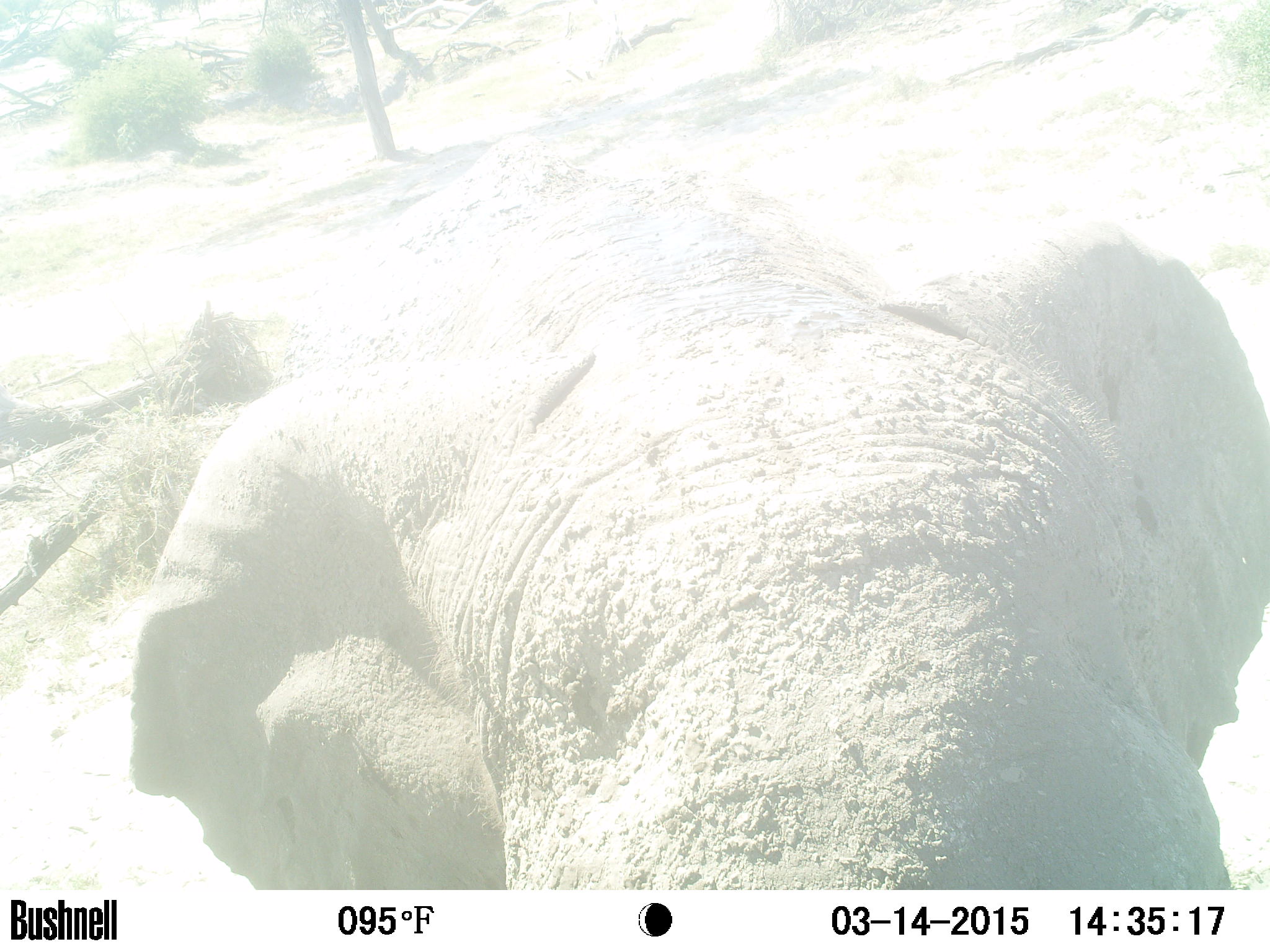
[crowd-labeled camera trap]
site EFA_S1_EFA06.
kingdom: Animalia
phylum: Chordata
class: Mammalia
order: Proboscidea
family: Elephantidae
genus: Loxodonta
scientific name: Loxodonta africana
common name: african bush elephant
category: elephant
Elephant (african bush elephant) (Loxodonta africana), count 1. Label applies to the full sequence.